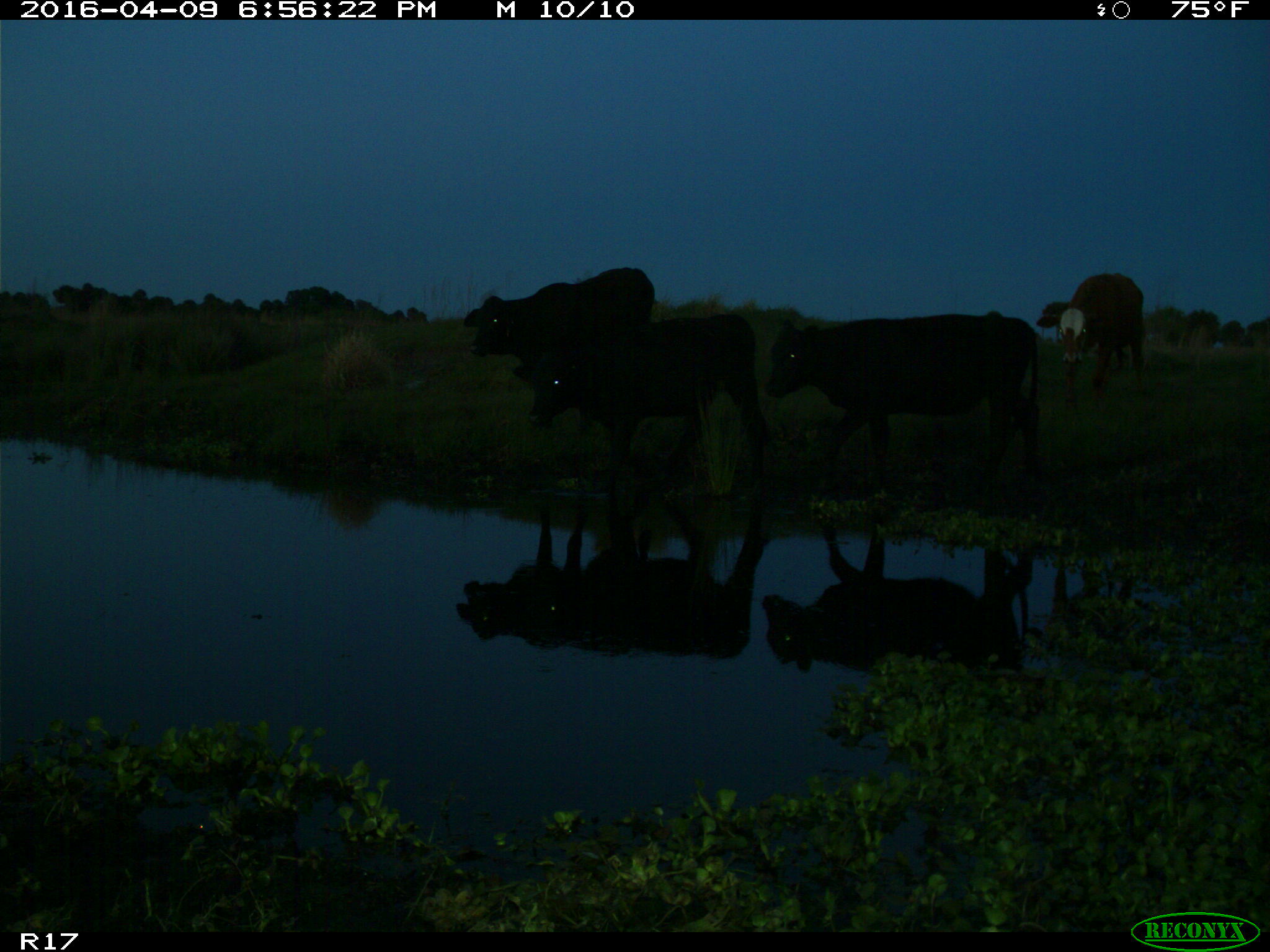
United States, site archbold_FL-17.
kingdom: Animalia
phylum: Chordata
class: Mammalia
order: Artiodactyla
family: Bovidae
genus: Bos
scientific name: Bos taurus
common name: domestic cow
Bos taurus (domestic cow).